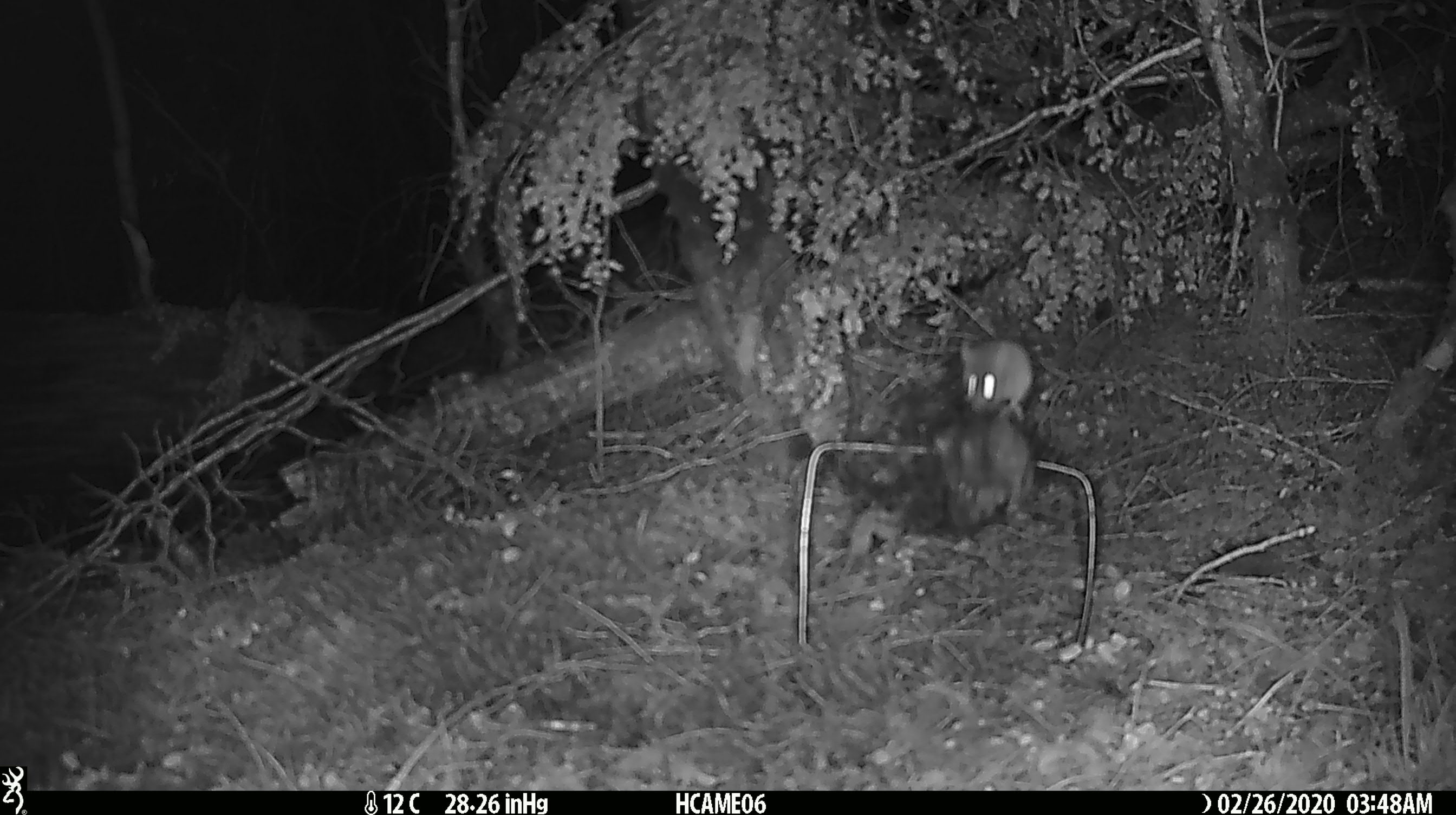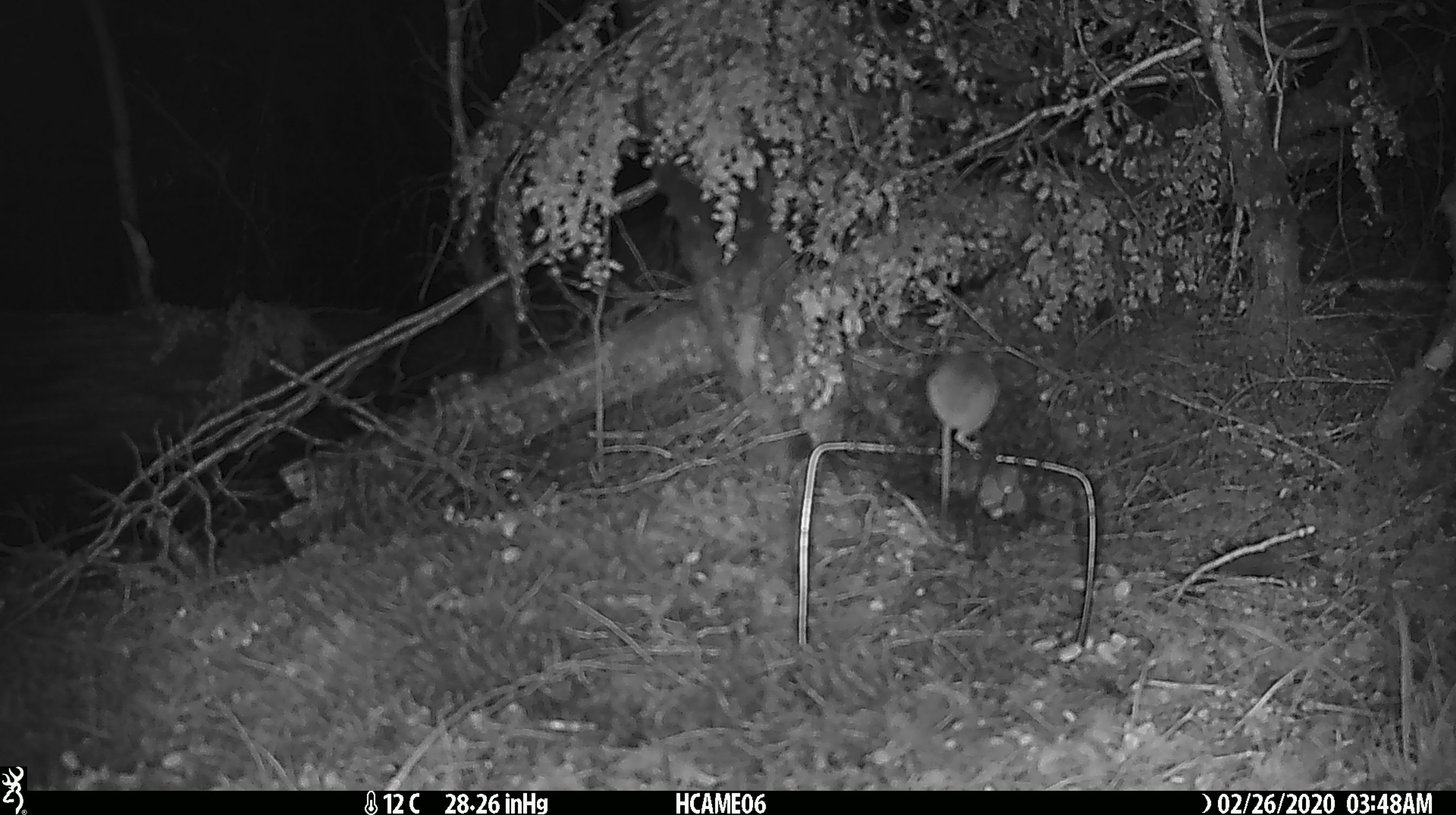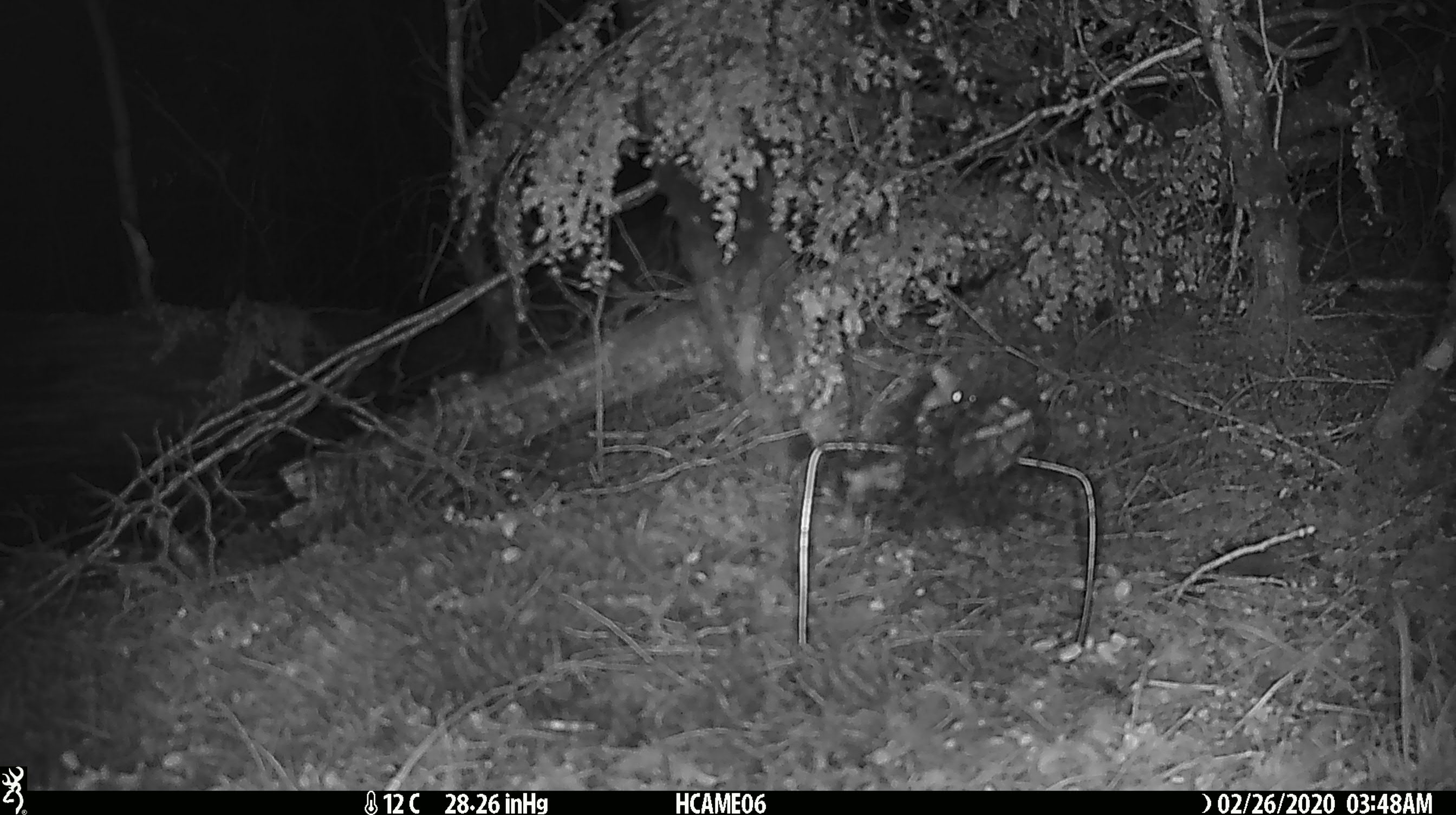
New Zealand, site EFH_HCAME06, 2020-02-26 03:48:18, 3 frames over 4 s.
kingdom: Animalia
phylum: Chordata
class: Mammalia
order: Rodentia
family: Muridae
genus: Mus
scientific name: Mus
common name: mouse